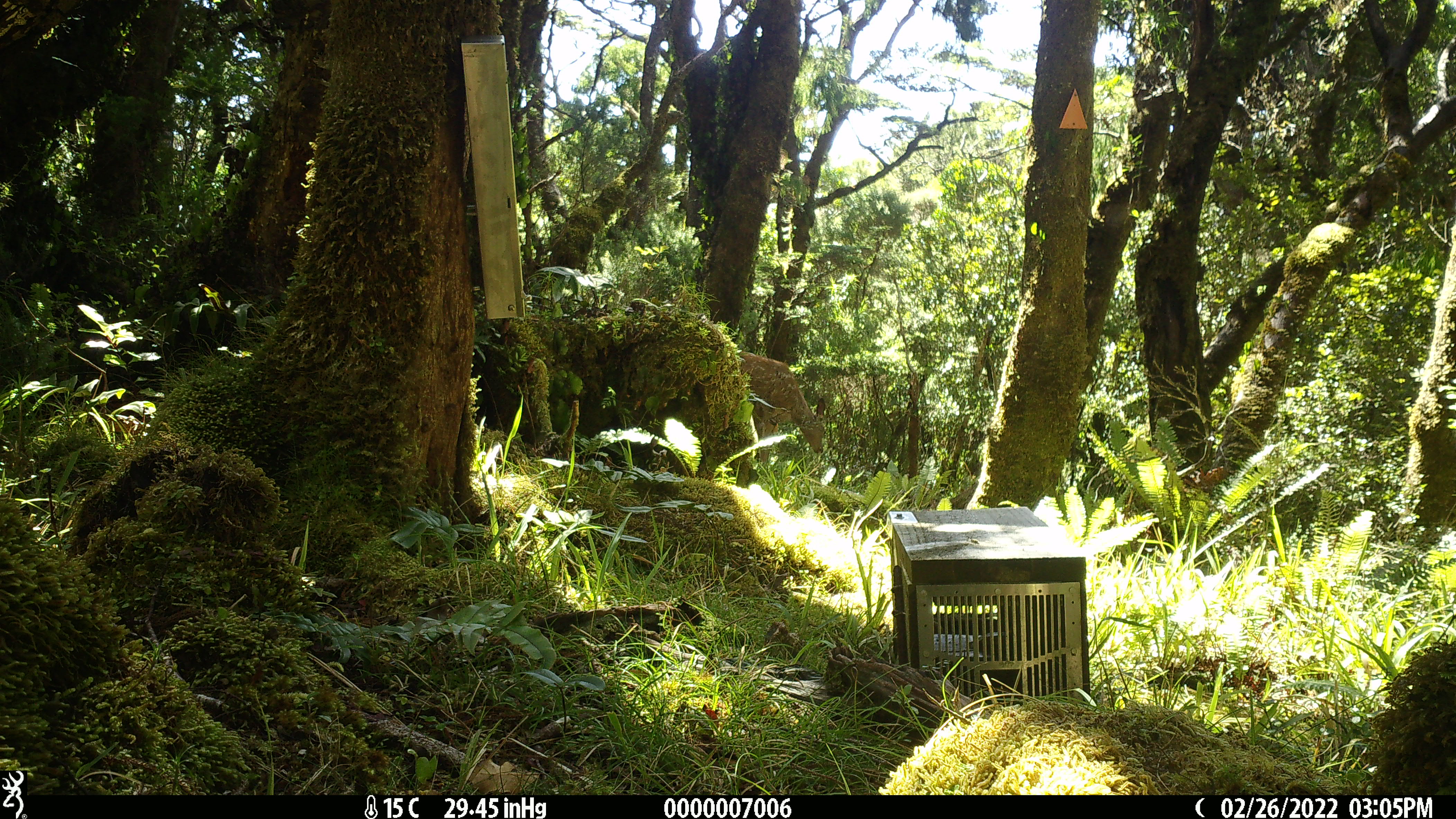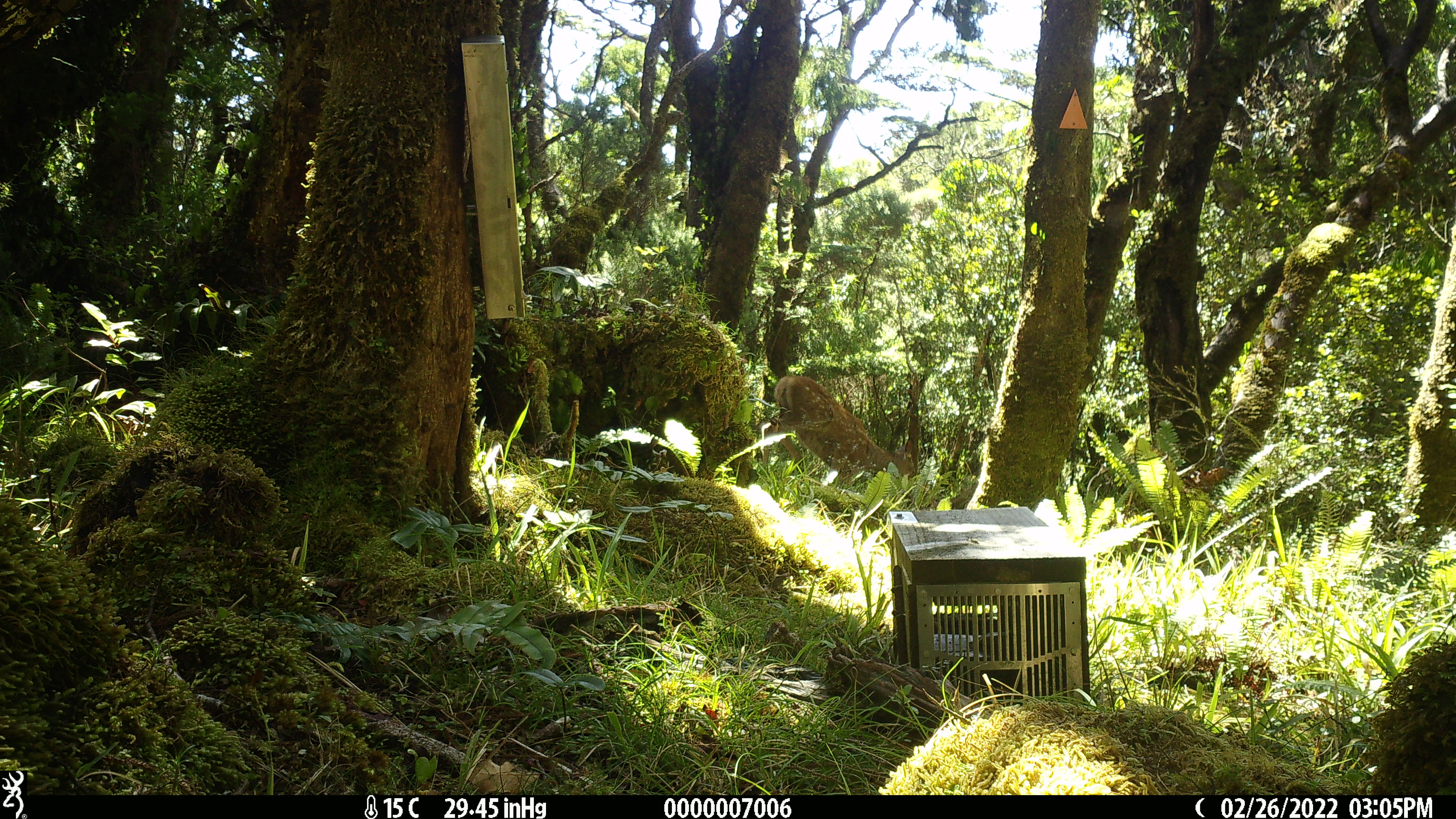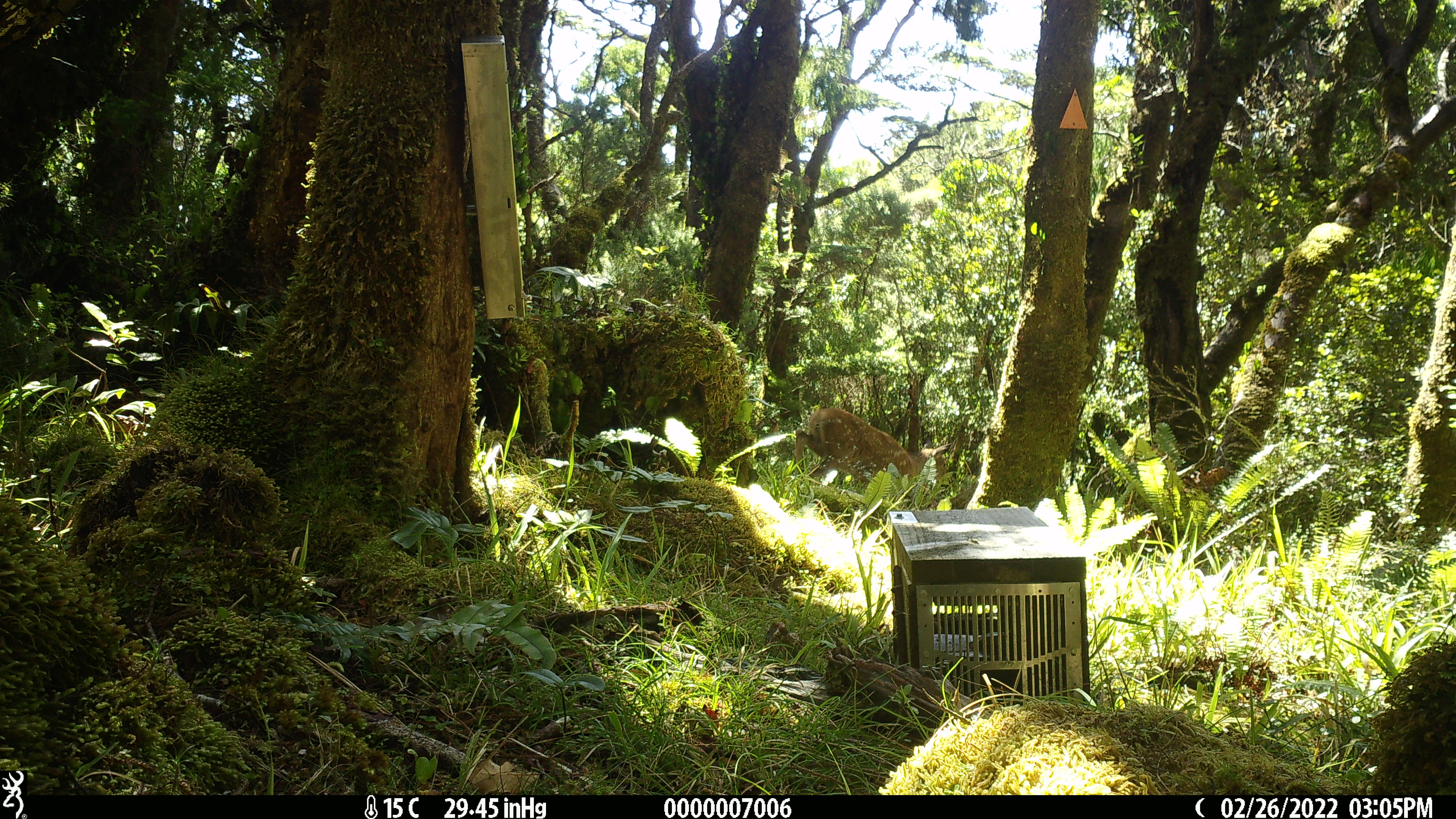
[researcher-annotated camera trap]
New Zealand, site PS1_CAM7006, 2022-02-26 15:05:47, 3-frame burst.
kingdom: Animalia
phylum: Chordata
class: Mammalia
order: Artiodactyla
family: Cervidae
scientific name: Cervidae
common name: deer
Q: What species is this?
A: Deer (Cervidae).